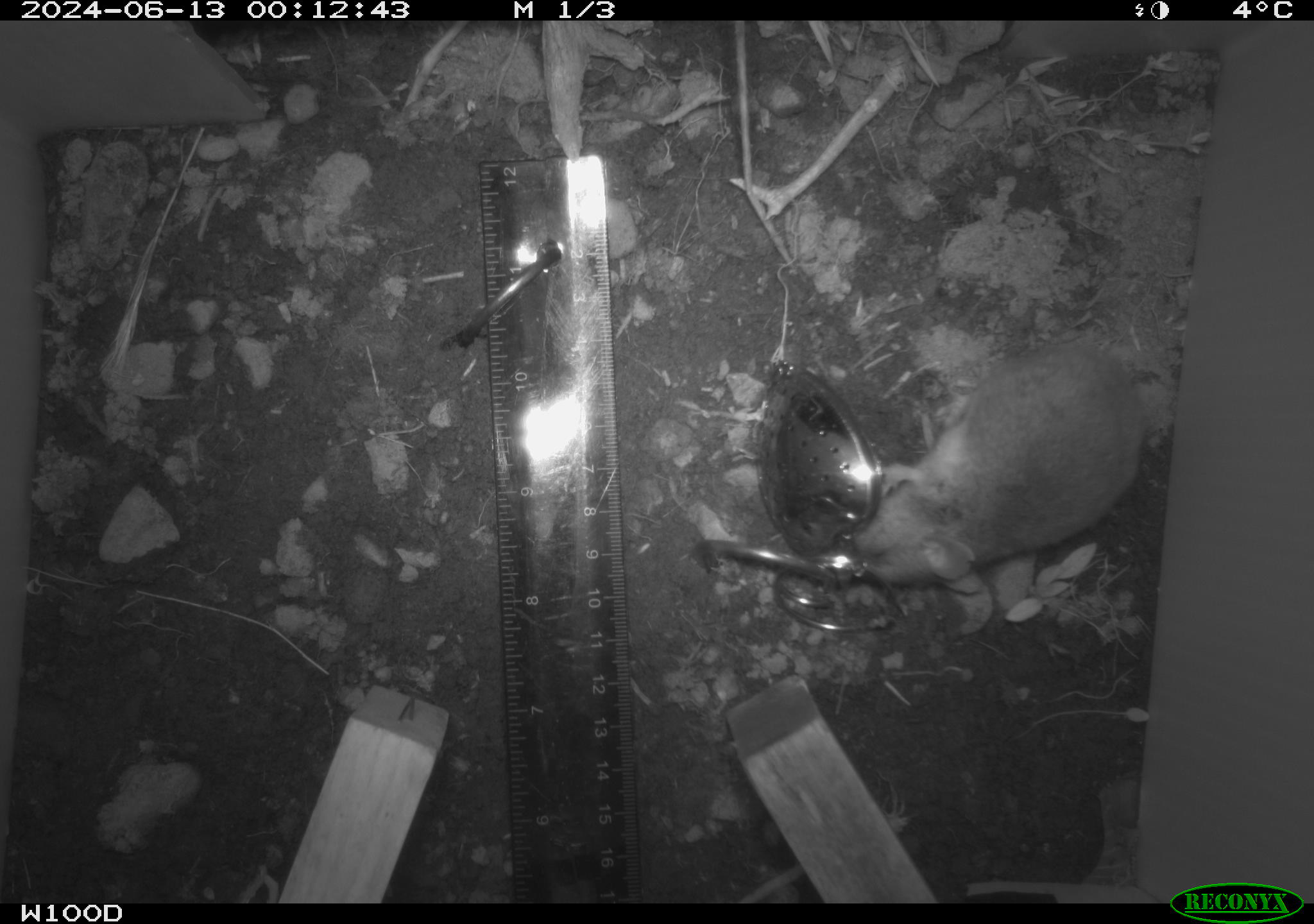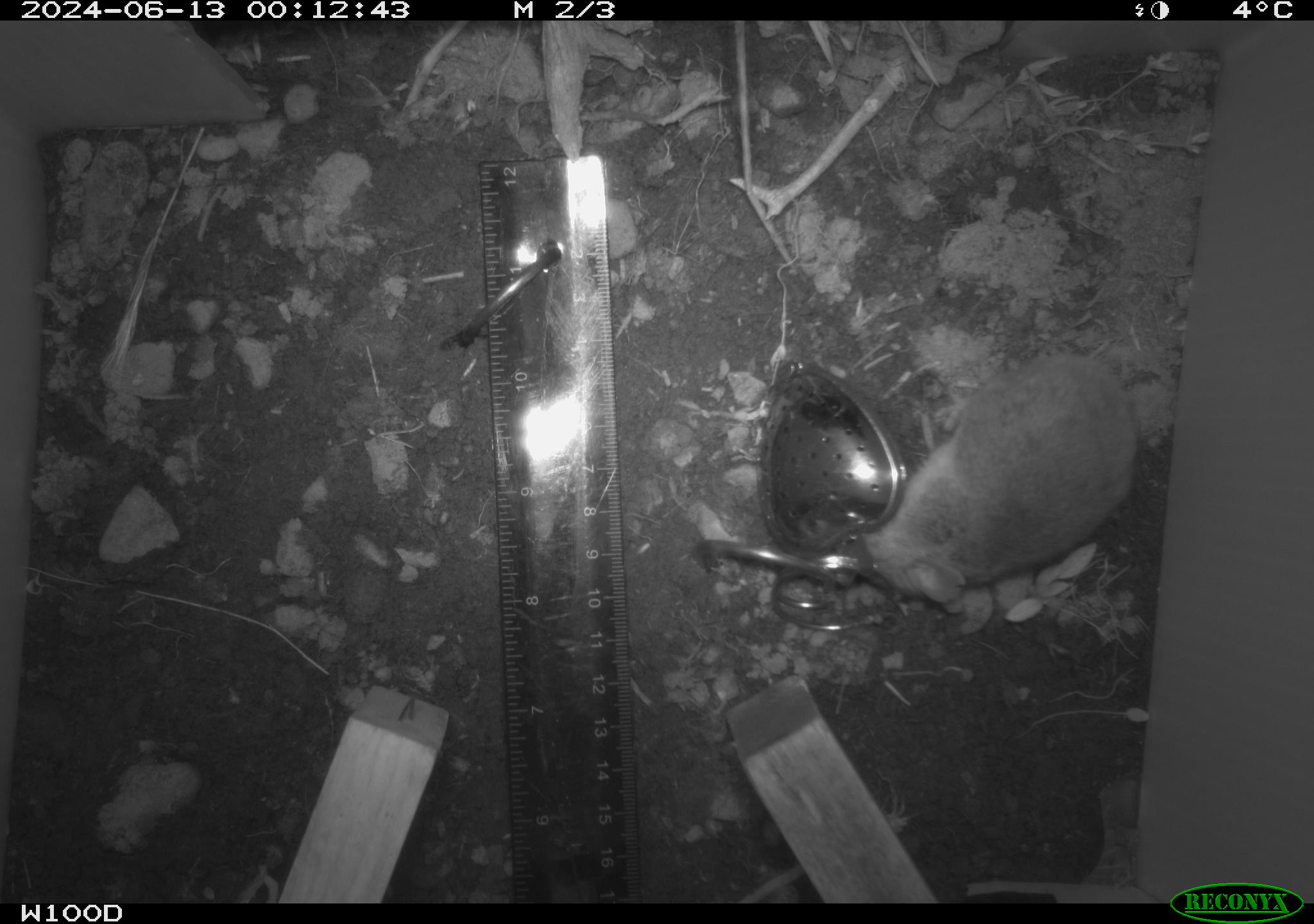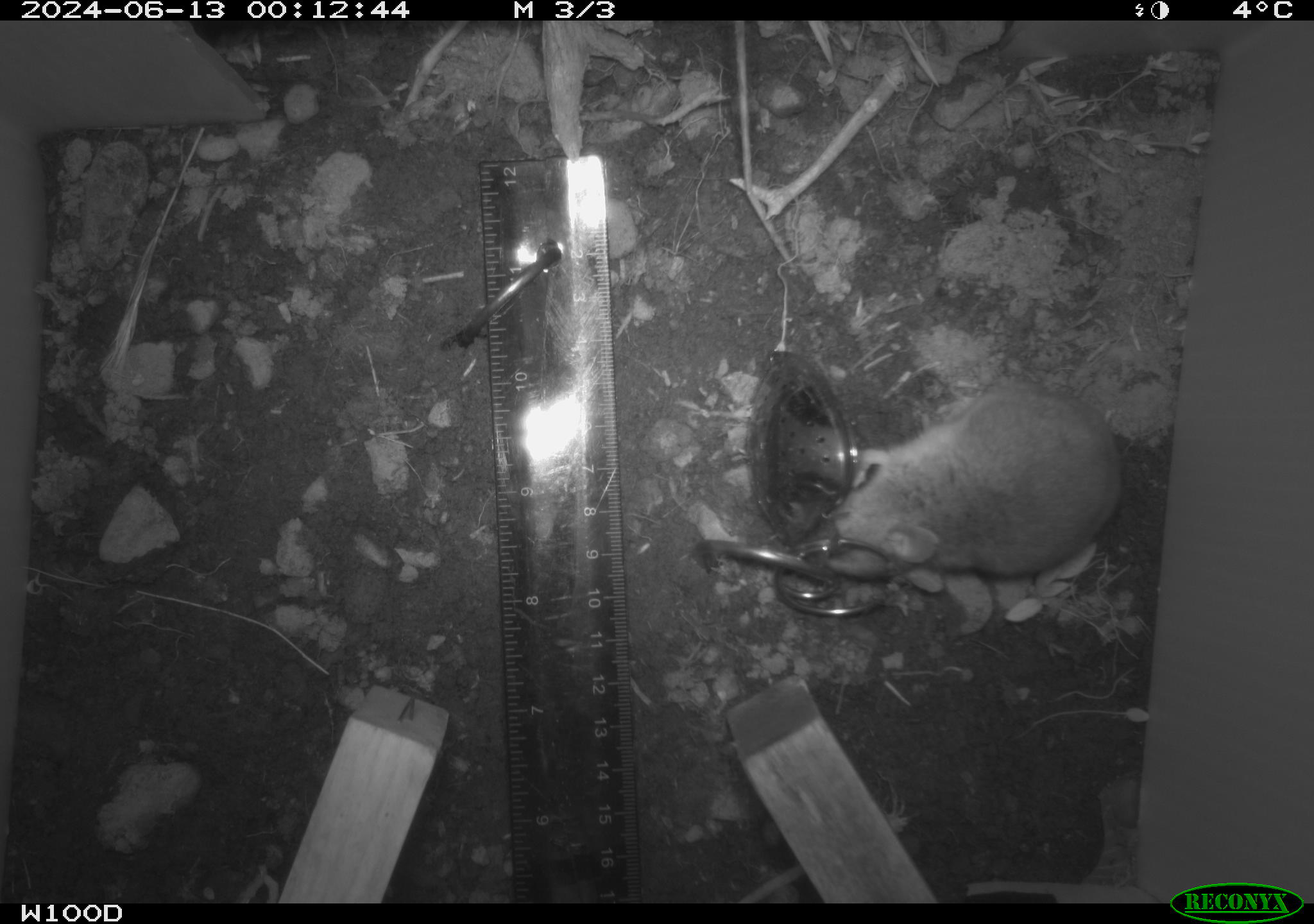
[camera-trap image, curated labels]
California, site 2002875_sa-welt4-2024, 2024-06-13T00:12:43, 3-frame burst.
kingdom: Animalia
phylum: Chordata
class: Mammalia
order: Rodentia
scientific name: Rodentia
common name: mouse species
Mouse species (Rodentia).